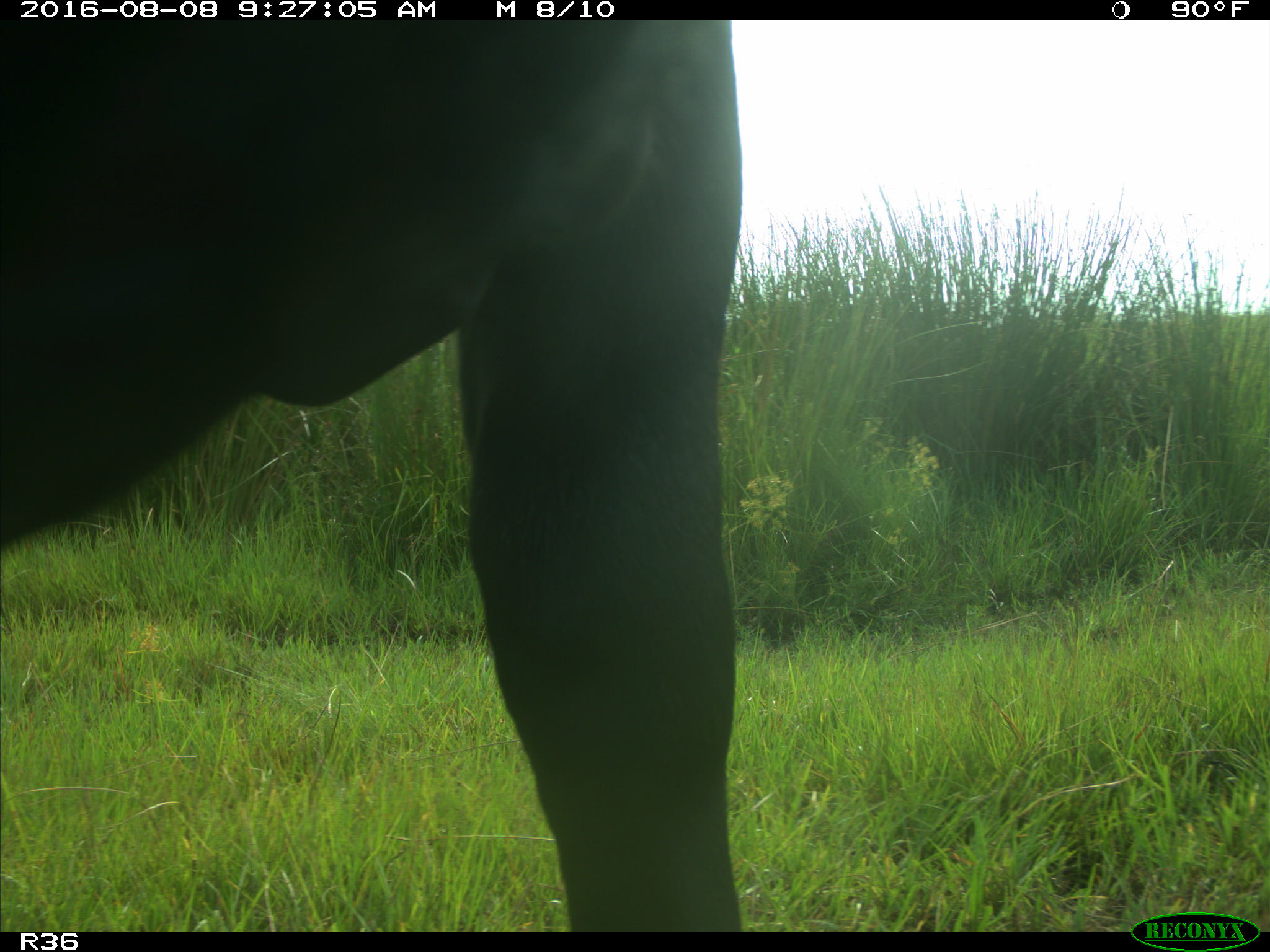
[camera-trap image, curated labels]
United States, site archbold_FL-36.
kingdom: Animalia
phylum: Chordata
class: Mammalia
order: Artiodactyla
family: Bovidae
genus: Bos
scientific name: Bos taurus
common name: domestic cow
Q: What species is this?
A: Bos taurus (domestic cow).